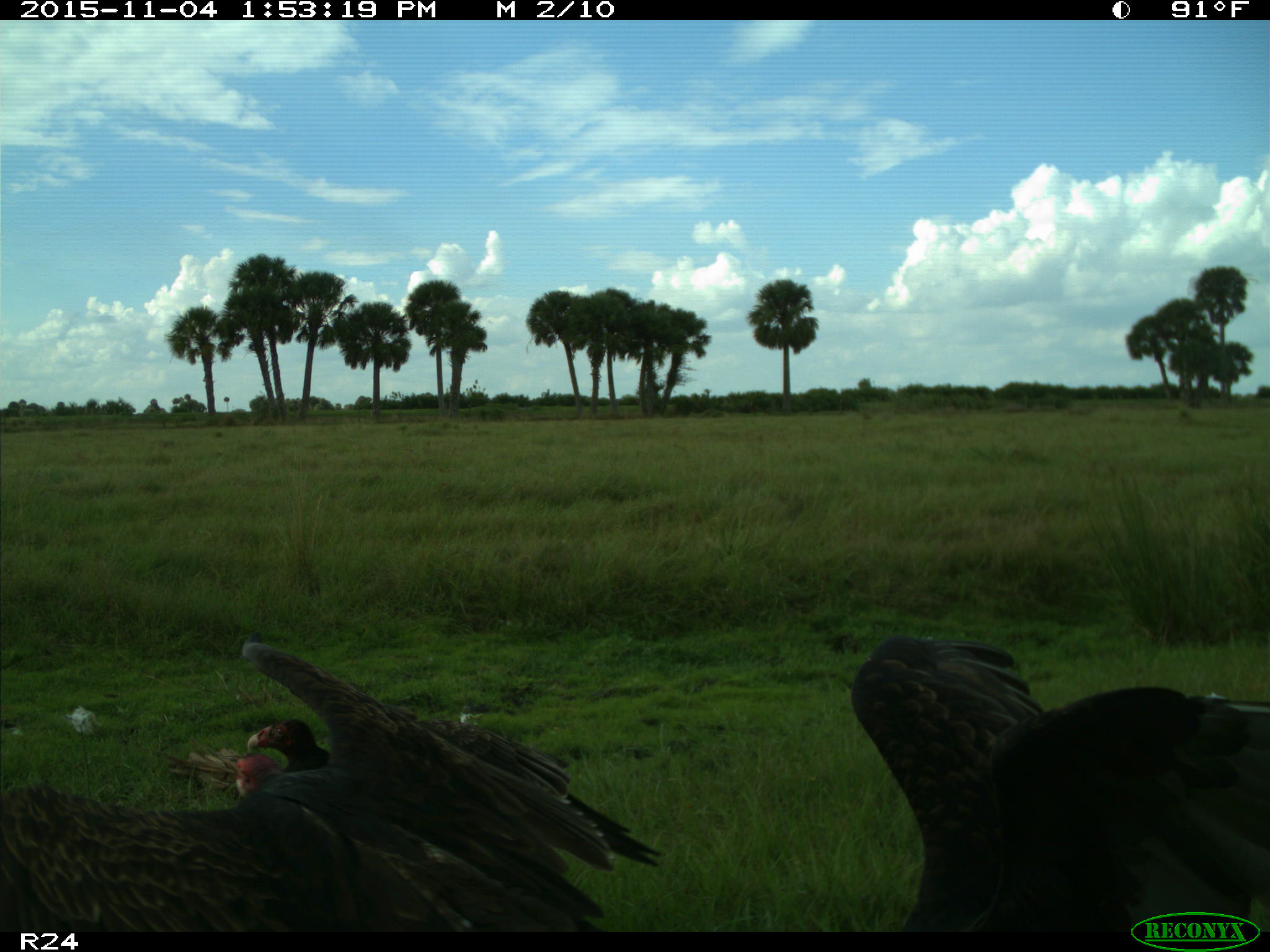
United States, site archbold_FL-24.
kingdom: Animalia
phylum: Chordata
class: Aves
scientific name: Aves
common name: birds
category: unidentified bird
Unidentified bird (birds) (Aves).